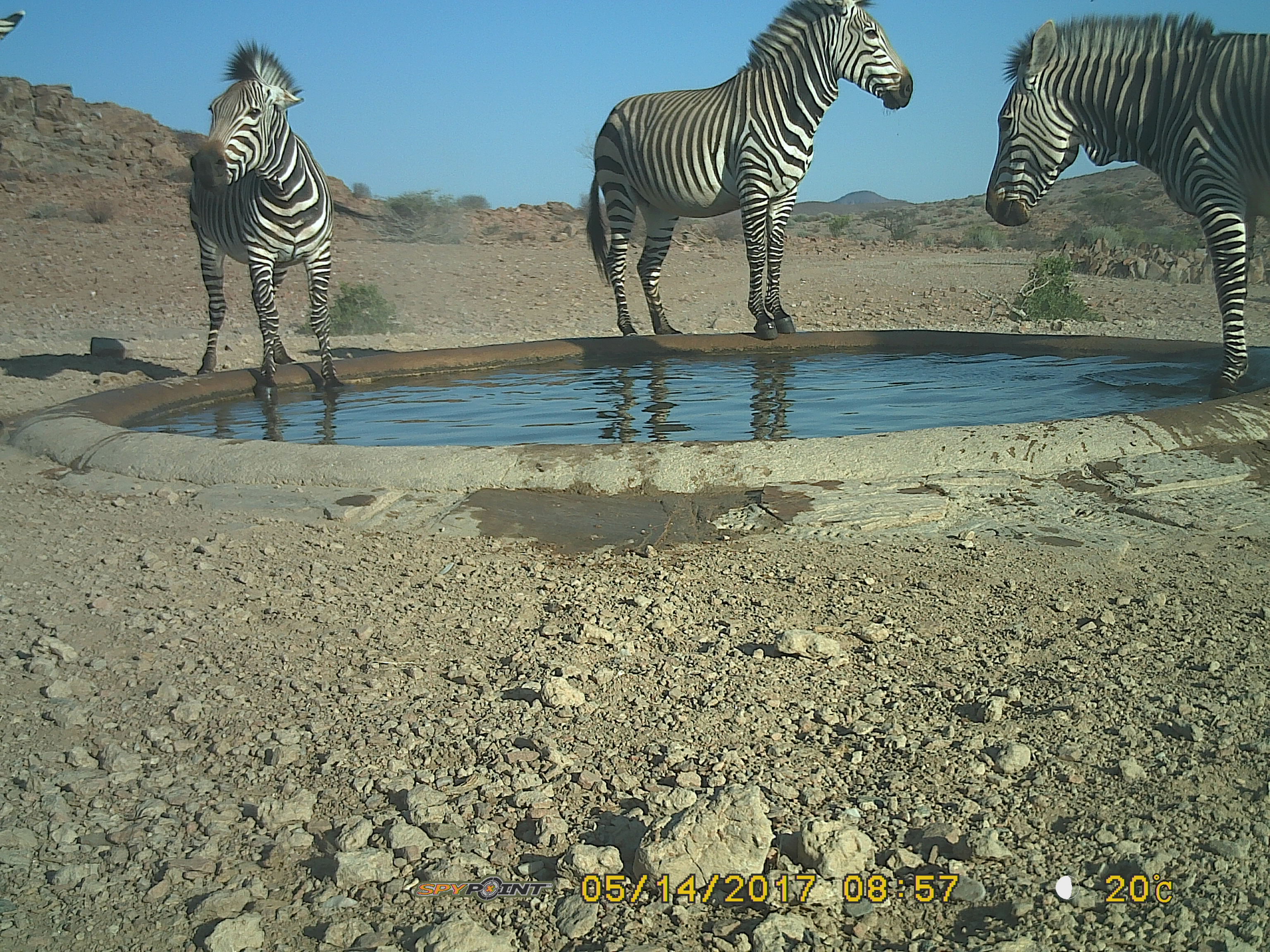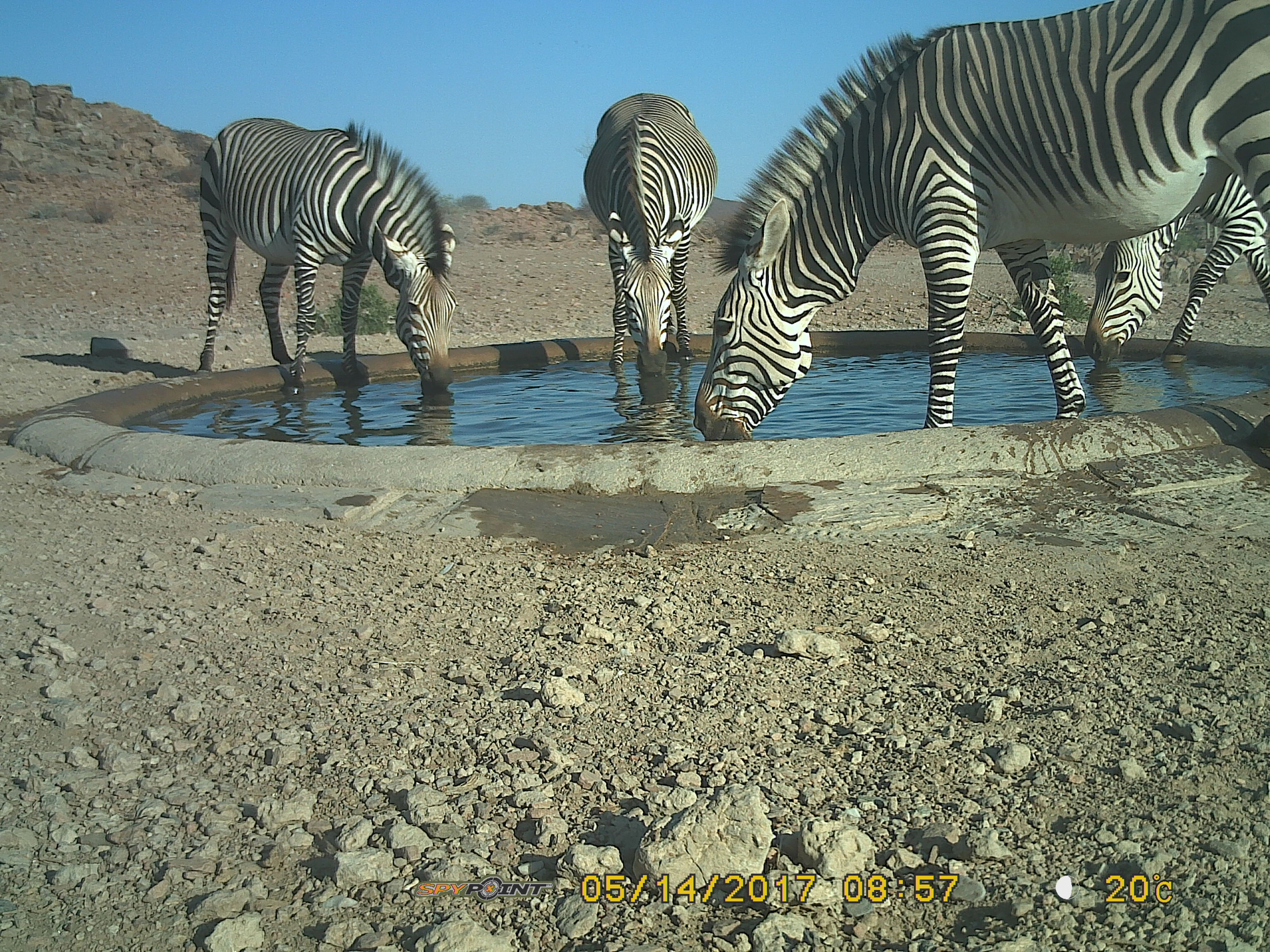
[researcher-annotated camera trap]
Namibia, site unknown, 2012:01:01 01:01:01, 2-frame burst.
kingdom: Animalia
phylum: Chordata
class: Mammalia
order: Perissodactyla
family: Equidae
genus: Equus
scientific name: Equus zebra hartmannae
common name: hartmann's mountain zebra